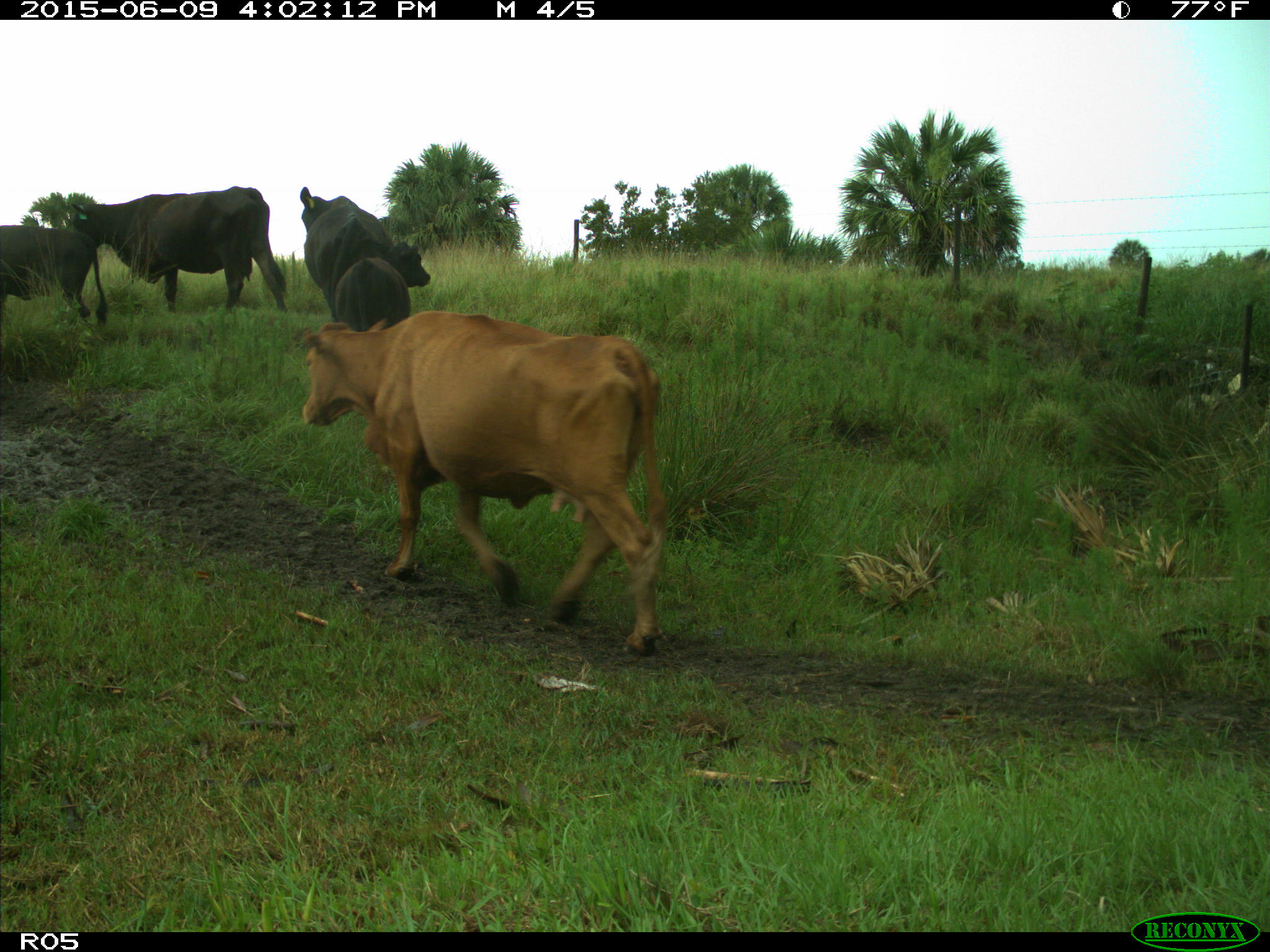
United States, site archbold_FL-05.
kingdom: Animalia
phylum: Chordata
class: Mammalia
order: Artiodactyla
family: Bovidae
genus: Bos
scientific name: Bos taurus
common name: domestic cow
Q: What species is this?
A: Bos taurus (domestic cow).